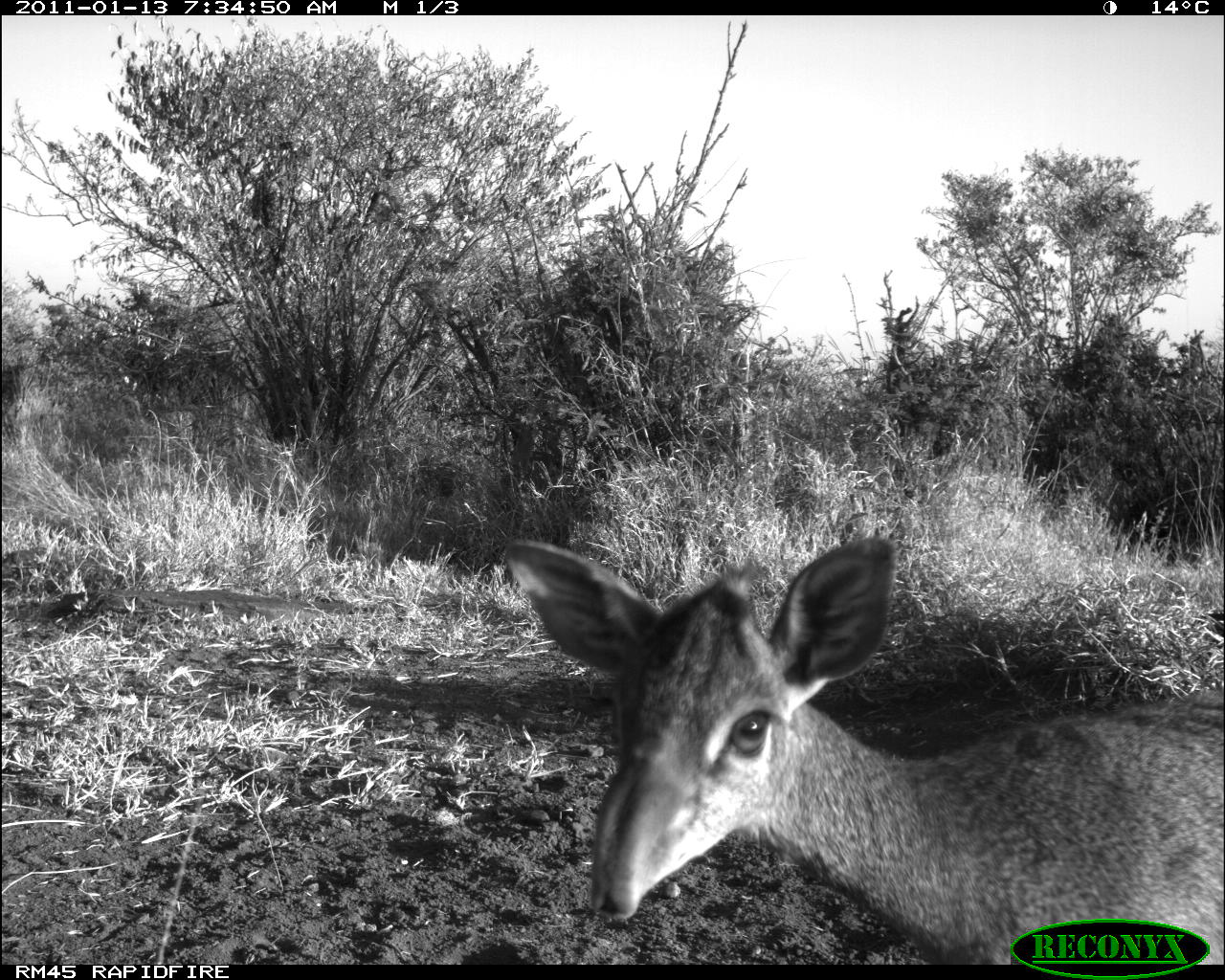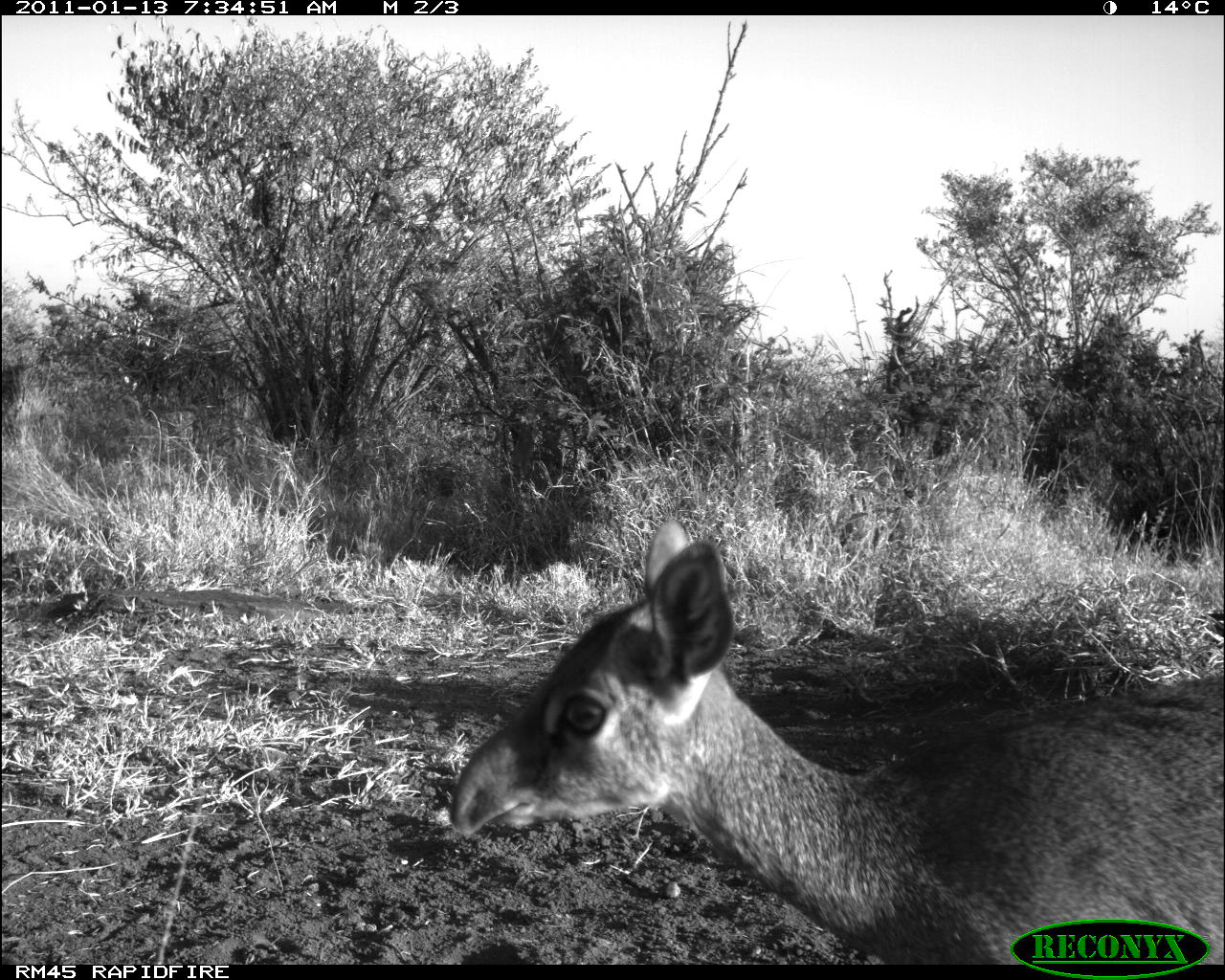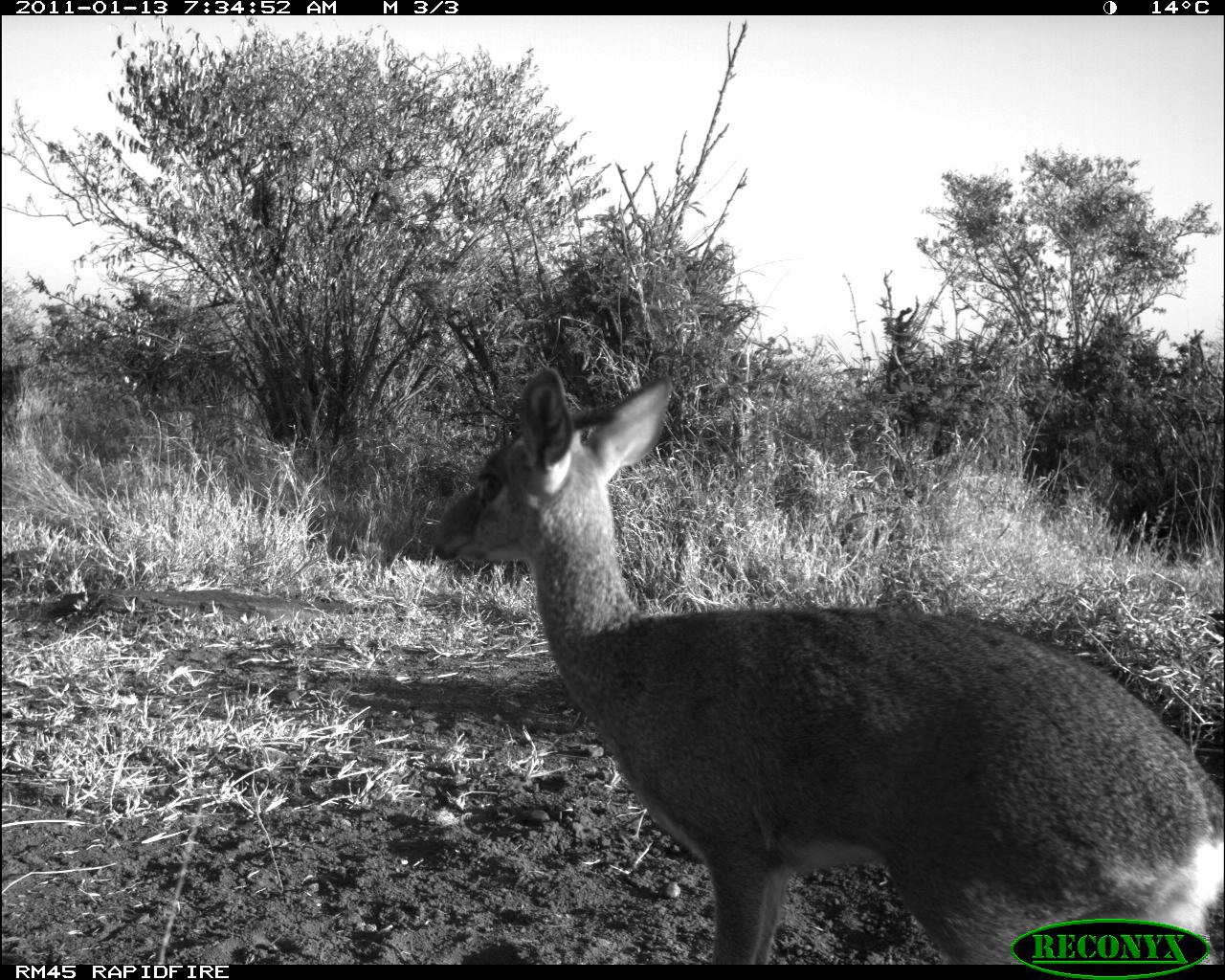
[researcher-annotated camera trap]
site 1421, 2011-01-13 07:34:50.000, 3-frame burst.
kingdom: Animalia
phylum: Chordata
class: Mammalia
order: Artiodactyla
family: Bovidae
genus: Madoqua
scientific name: Madoqua guentheri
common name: günther's dik-dik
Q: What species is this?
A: Madoqua guentheri (günther's dik-dik).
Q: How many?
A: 1.